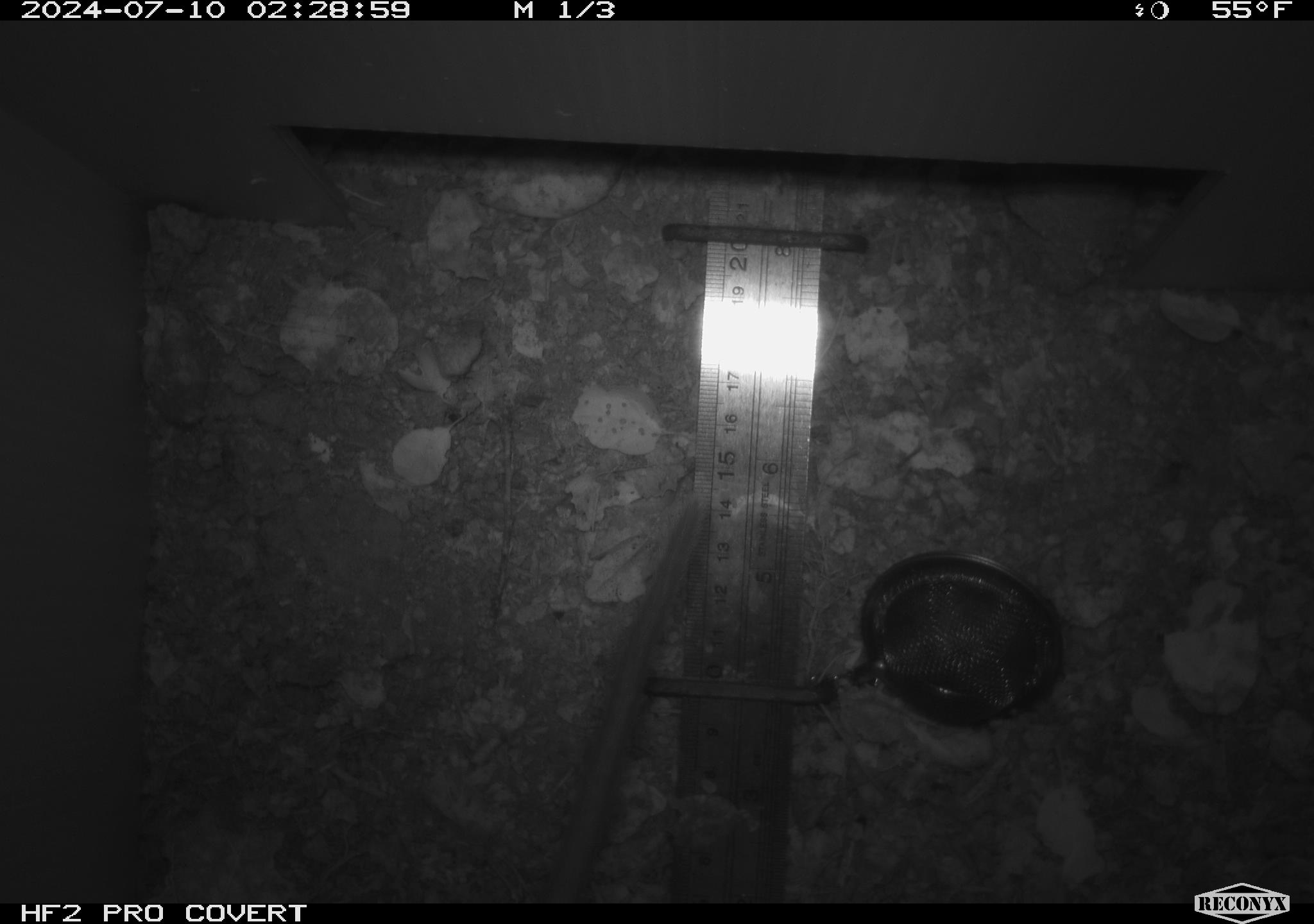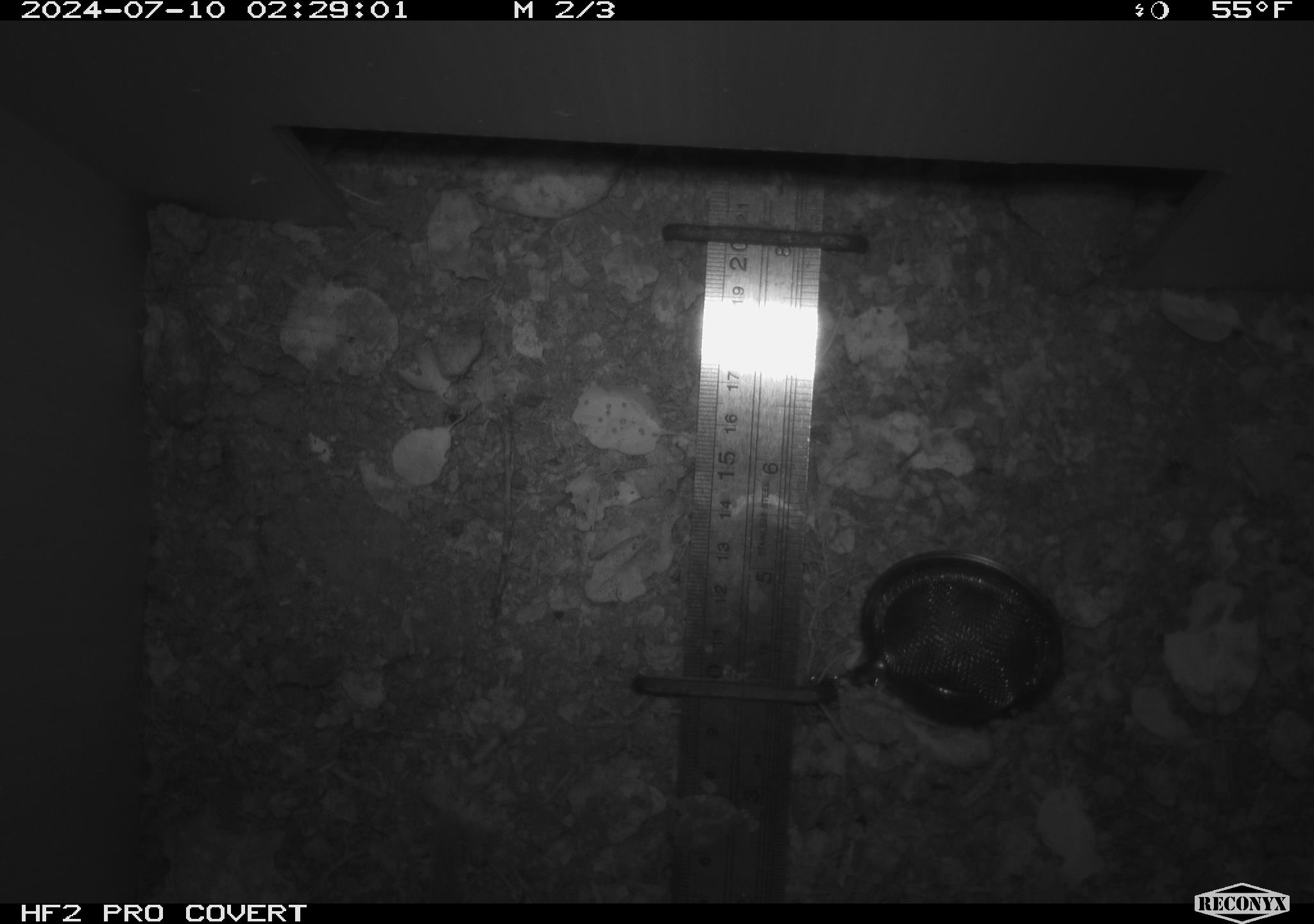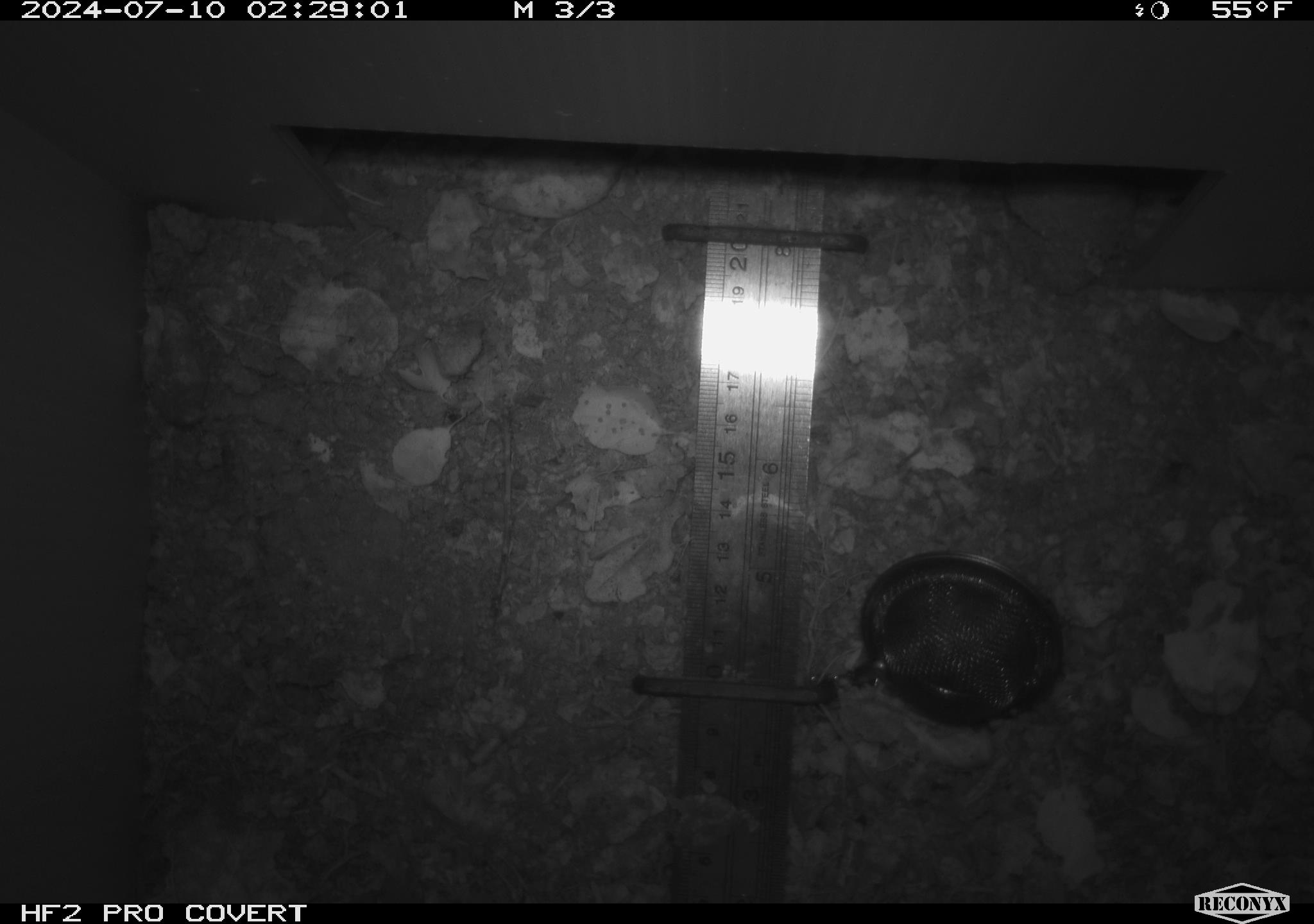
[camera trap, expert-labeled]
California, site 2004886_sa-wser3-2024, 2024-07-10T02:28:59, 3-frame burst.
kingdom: Animalia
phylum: Chordata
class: Mammalia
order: Rodentia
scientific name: Rodentia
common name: woodrat or rat or mouse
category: woodrat or rat or mouse species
Woodrat or rat or mouse species (woodrat or rat or mouse) (Rodentia).